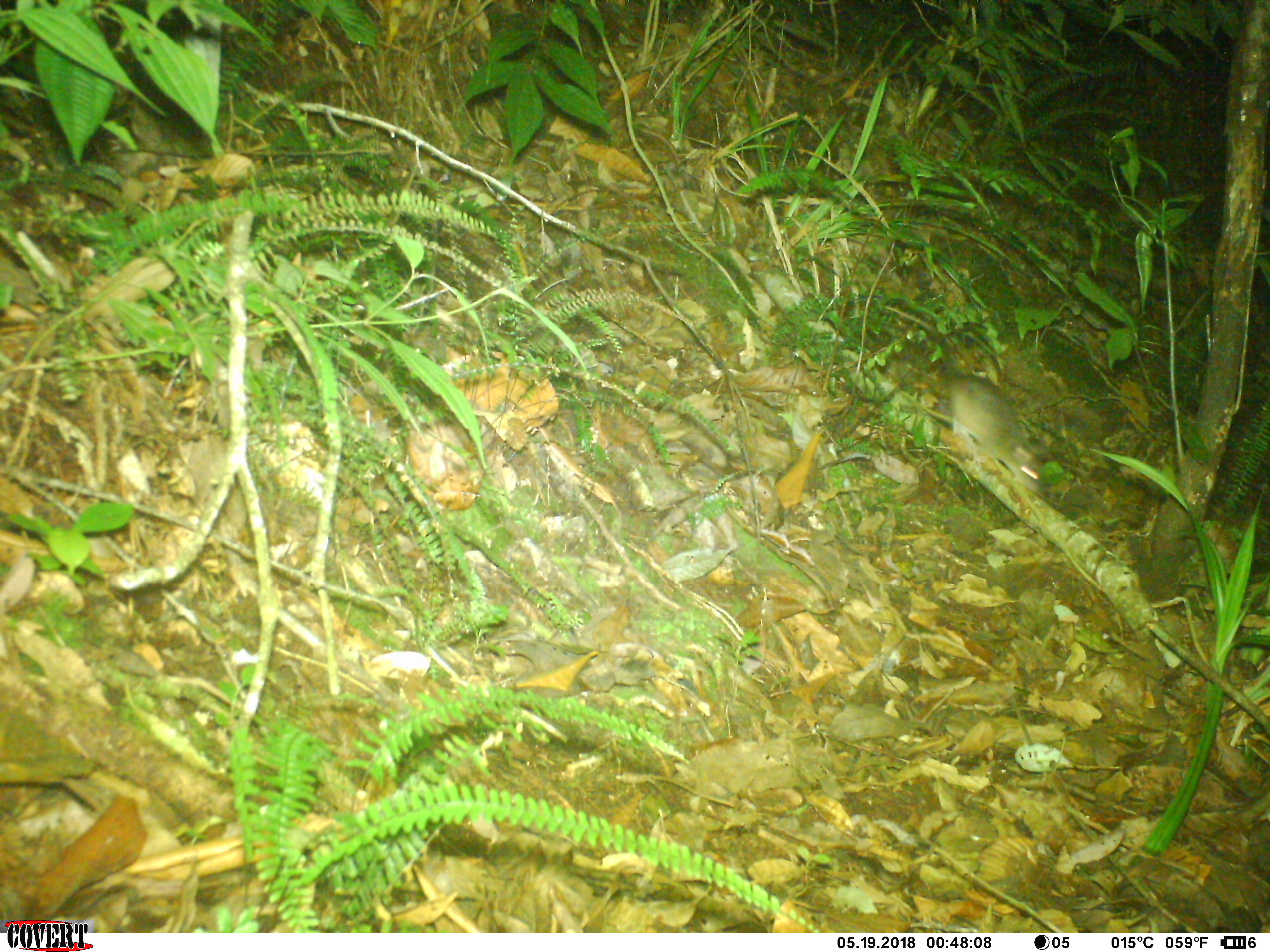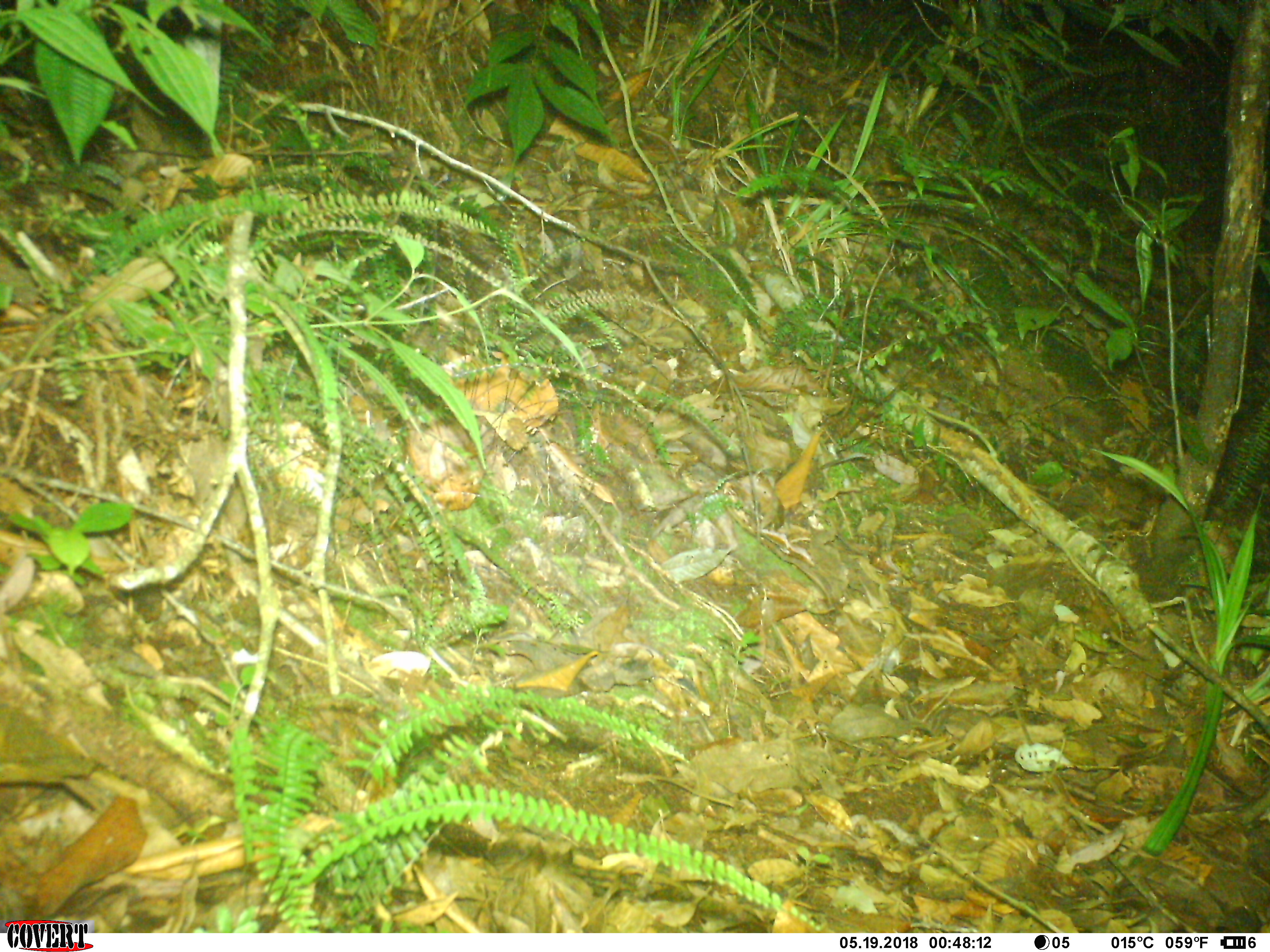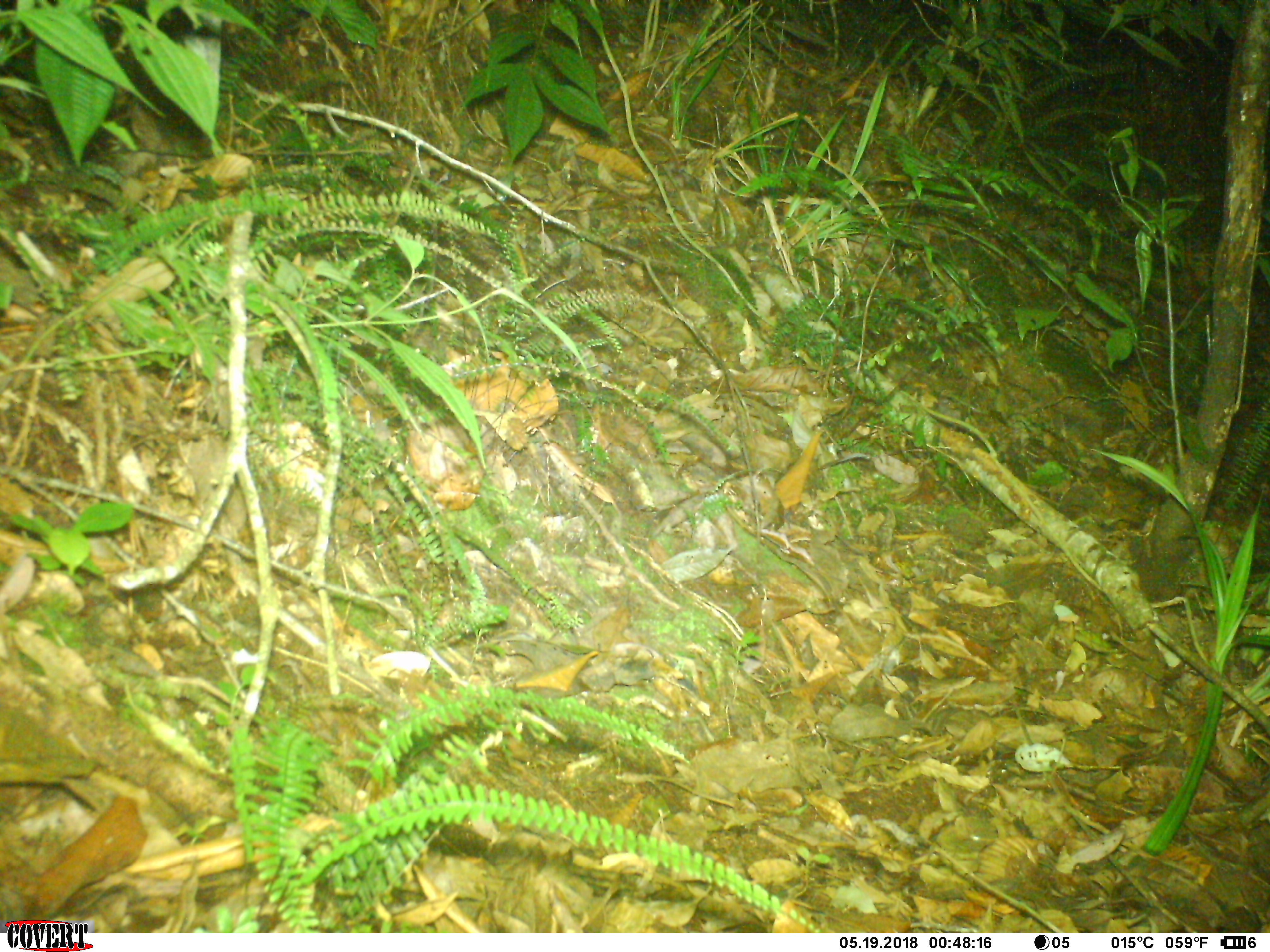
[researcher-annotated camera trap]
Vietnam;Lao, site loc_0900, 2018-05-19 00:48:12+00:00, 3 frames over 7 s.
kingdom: Animalia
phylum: Chordata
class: Mammalia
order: Rodentia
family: Muridae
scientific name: Muridae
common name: old-world mice and rats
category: unidentified murid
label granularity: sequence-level